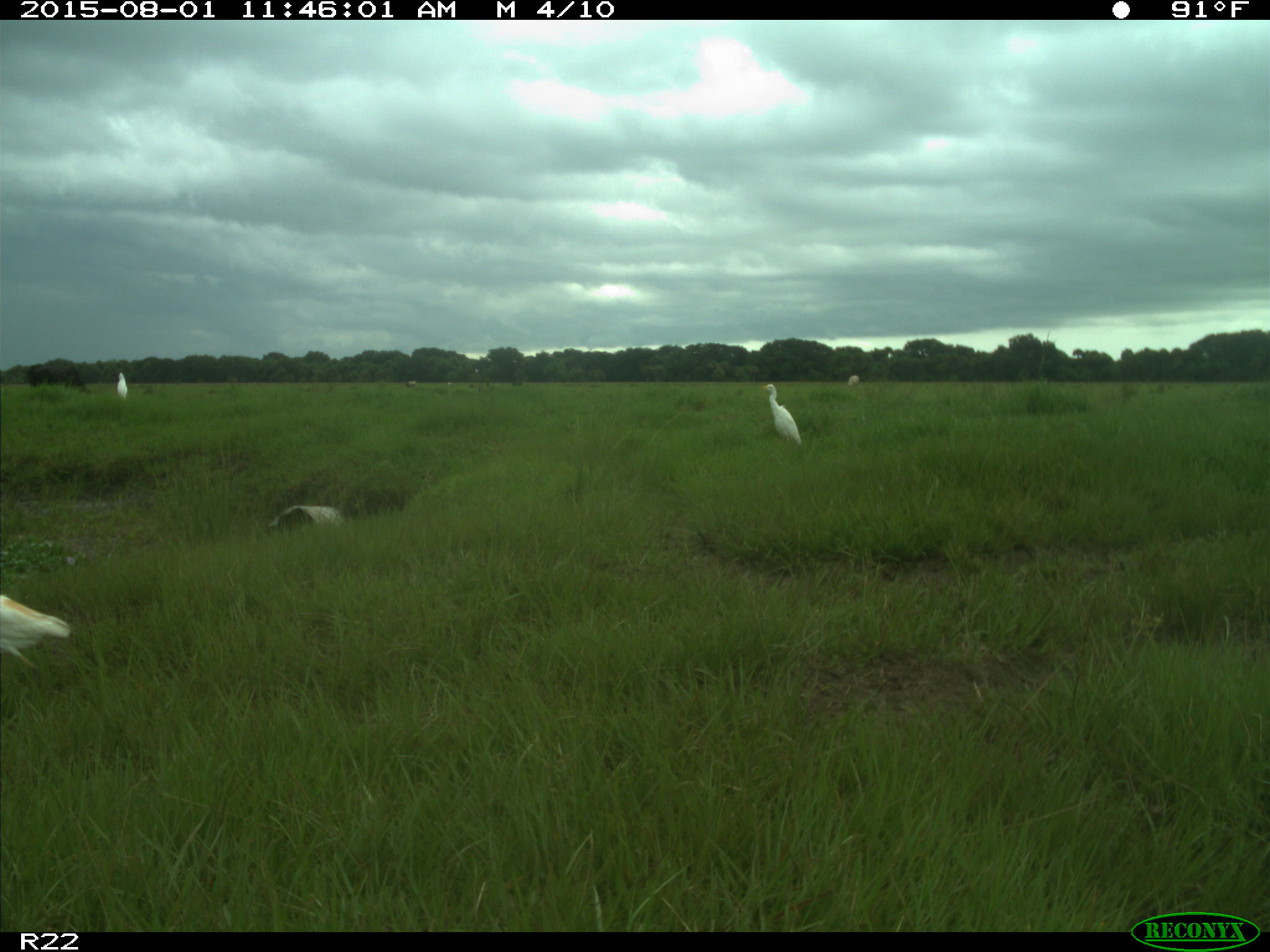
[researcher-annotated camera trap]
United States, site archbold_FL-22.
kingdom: Animalia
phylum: Chordata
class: Mammalia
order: Artiodactyla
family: Bovidae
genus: Bos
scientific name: Bos taurus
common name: domestic cow